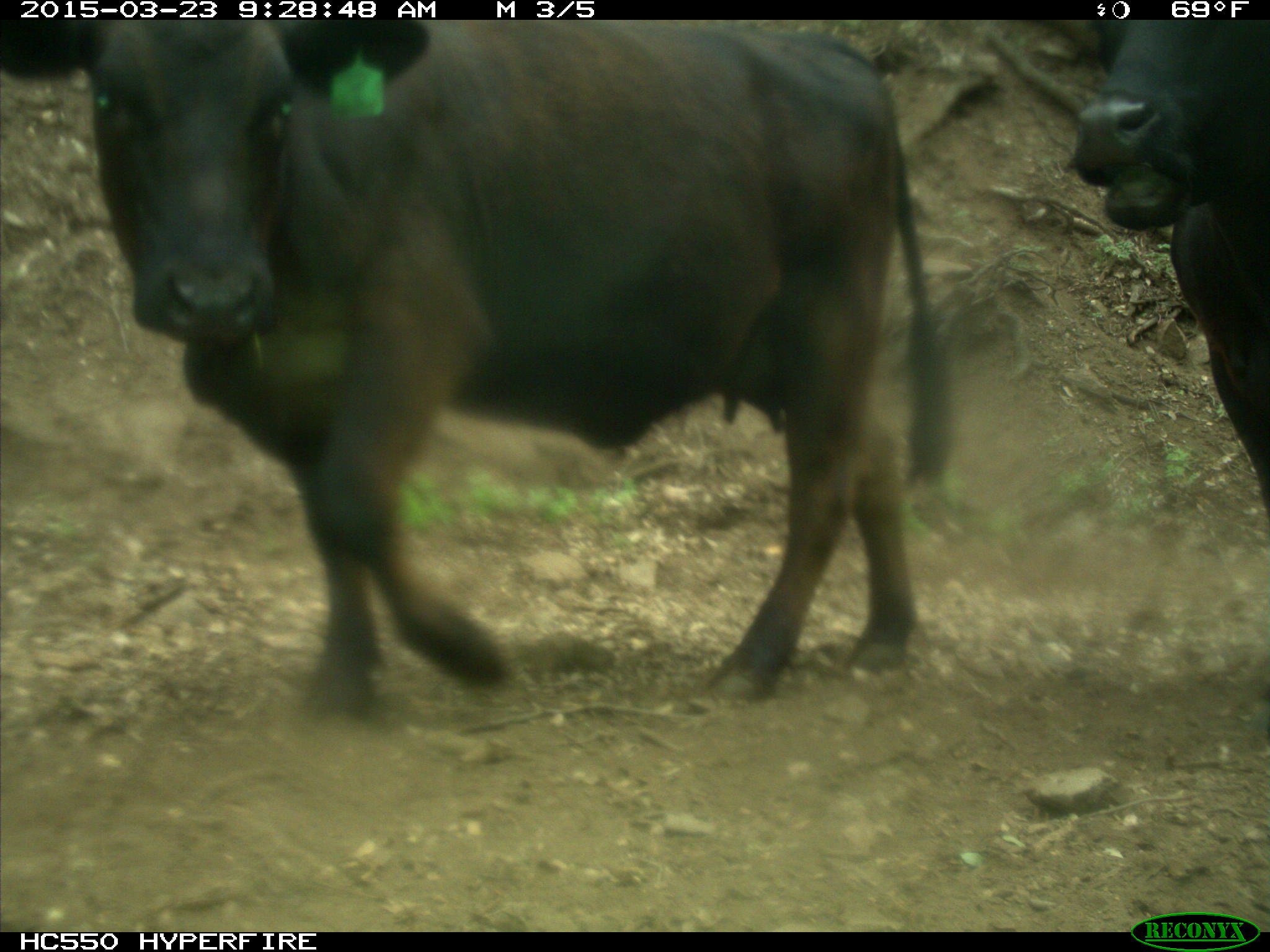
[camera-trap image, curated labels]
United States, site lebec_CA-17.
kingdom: Animalia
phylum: Chordata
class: Mammalia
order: Artiodactyla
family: Bovidae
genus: Bos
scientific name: Bos taurus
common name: domestic cow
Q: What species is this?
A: Bos taurus (domestic cow).